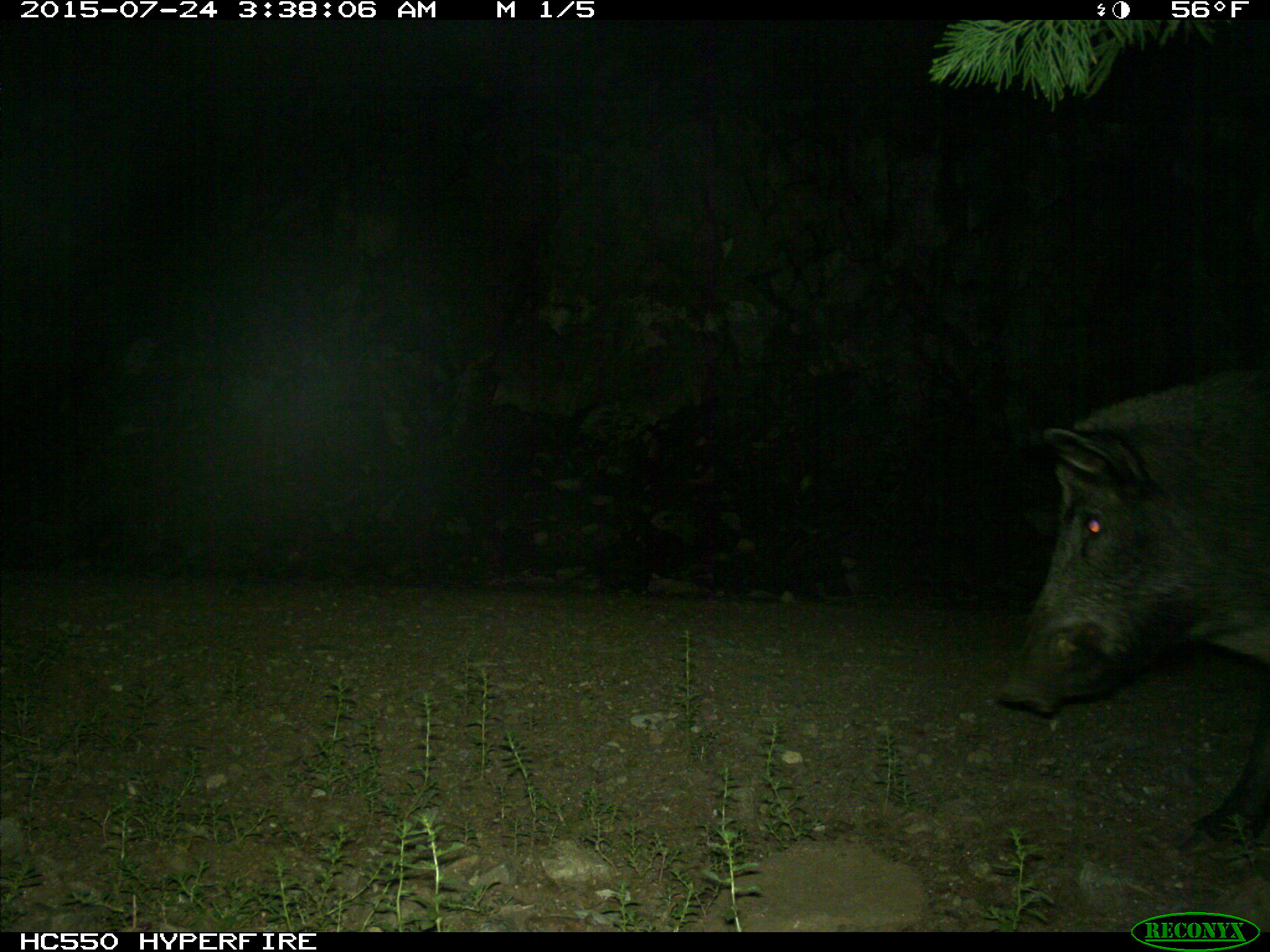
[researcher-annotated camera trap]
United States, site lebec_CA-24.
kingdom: Animalia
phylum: Chordata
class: Mammalia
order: Artiodactyla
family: Suidae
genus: Sus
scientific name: Sus scrofa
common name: wild boar